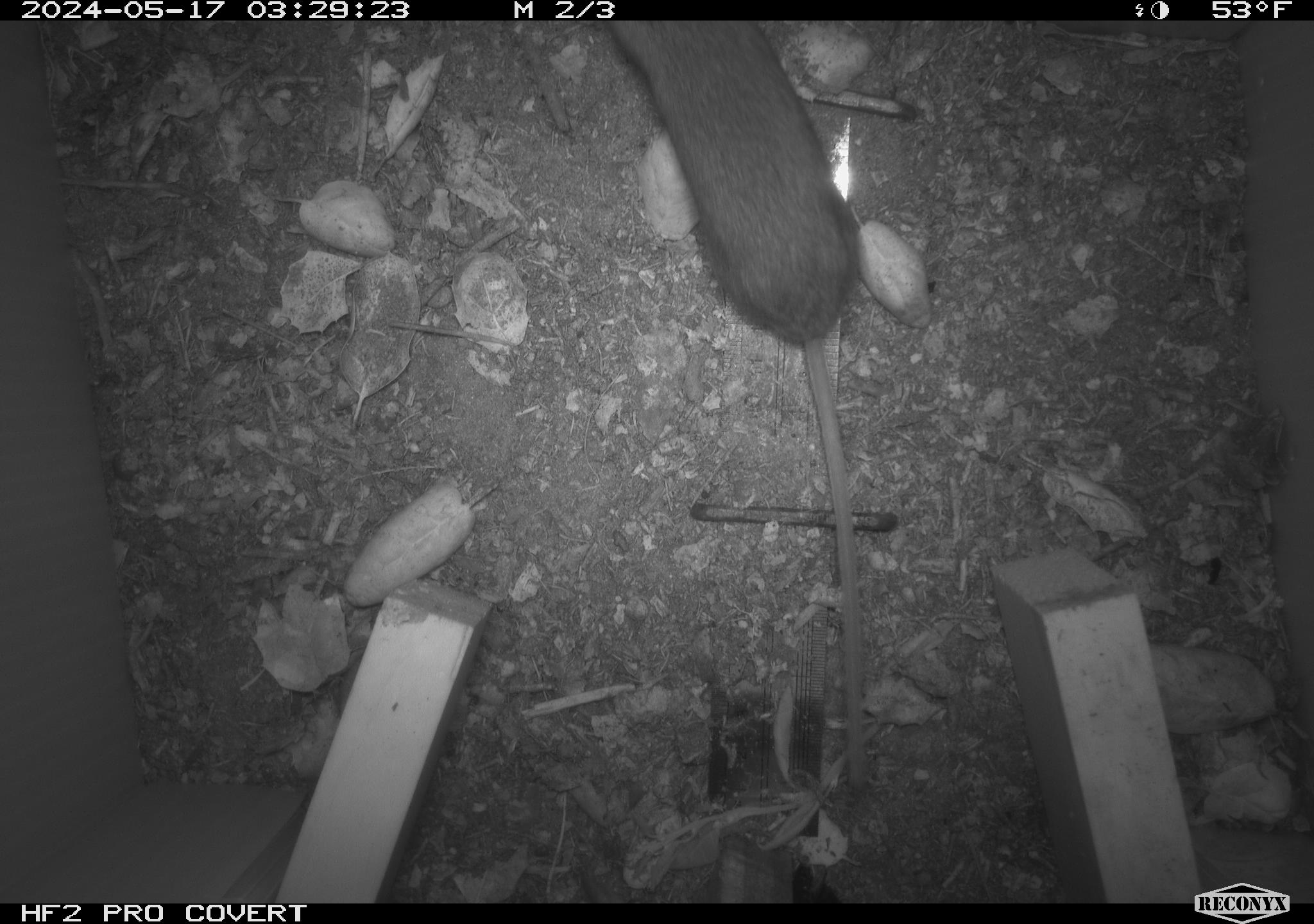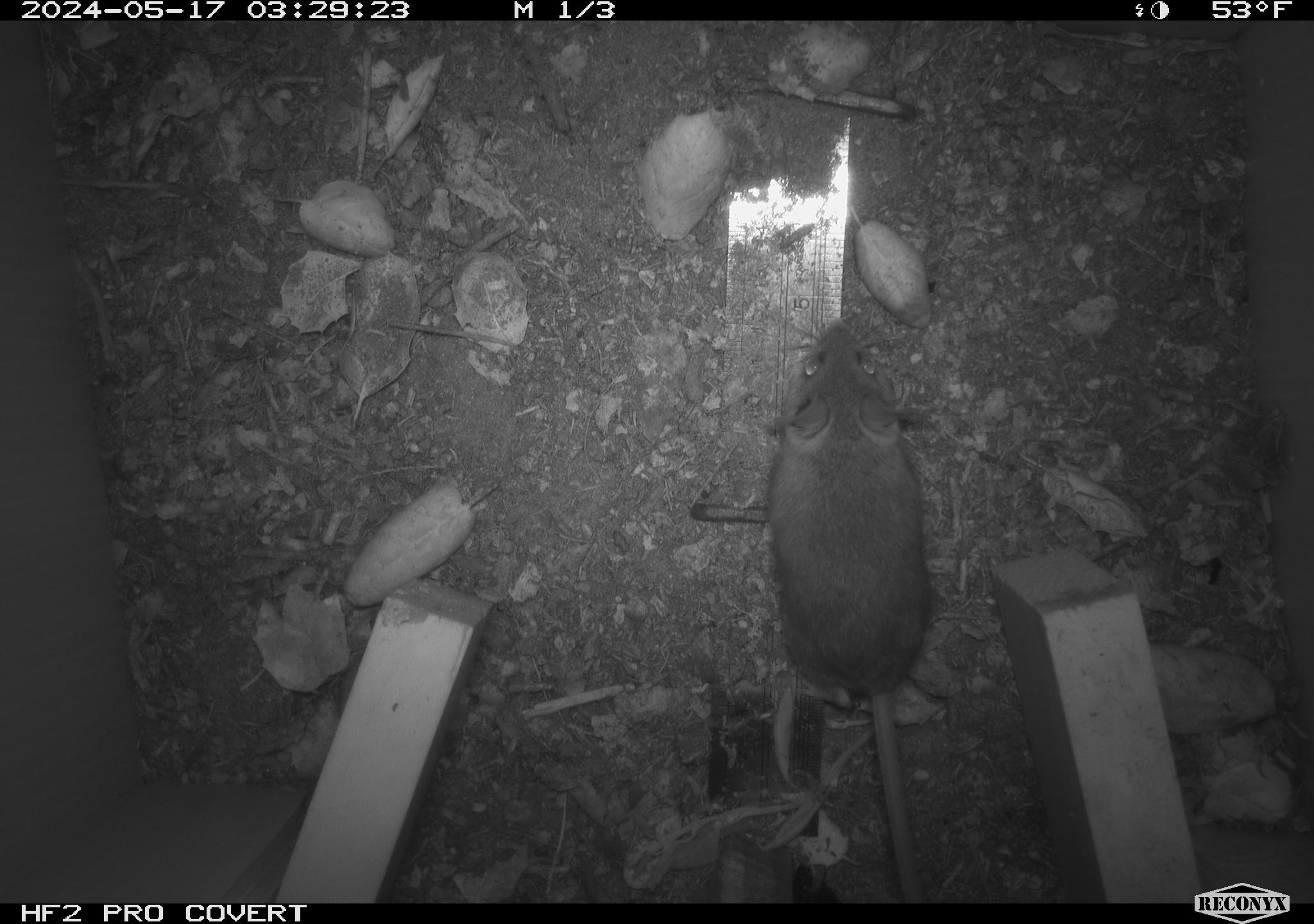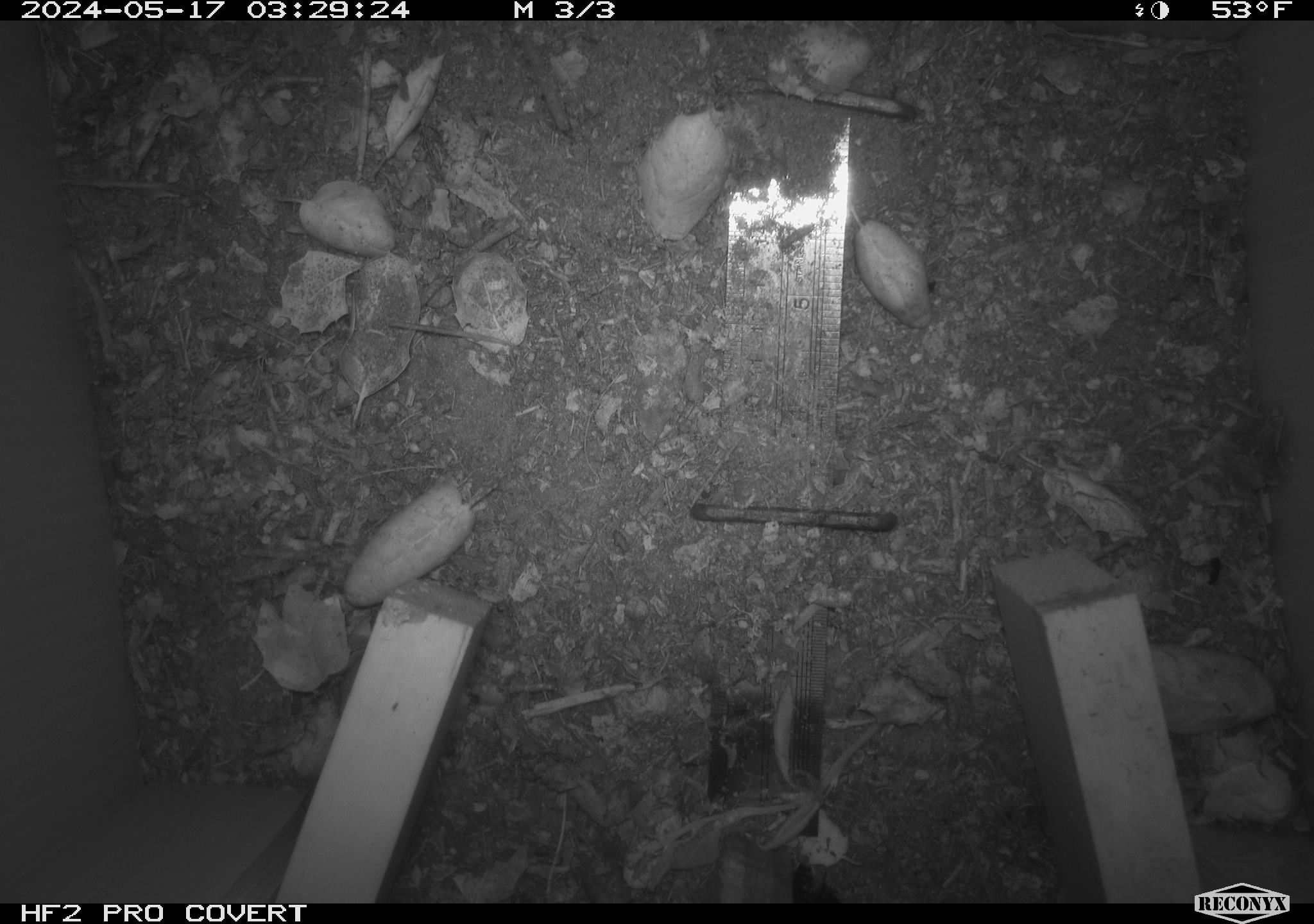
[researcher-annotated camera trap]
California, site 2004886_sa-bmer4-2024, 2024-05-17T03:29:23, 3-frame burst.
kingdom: Animalia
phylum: Chordata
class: Mammalia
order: Rodentia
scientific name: Rodentia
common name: mouse species